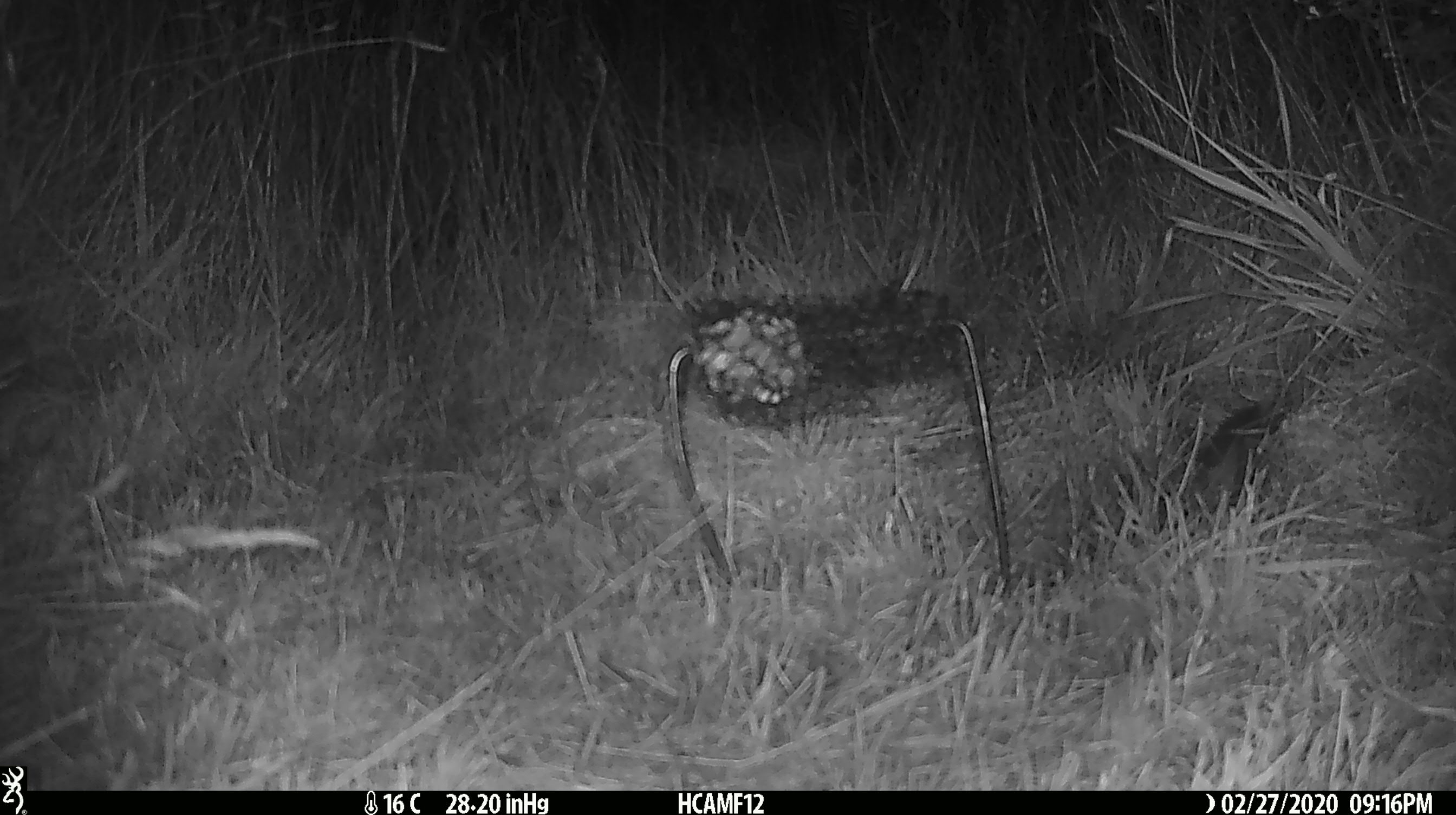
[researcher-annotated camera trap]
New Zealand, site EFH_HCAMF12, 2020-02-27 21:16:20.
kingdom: Animalia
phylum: Chordata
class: Mammalia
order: Rodentia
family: Muridae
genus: Mus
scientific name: Mus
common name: mouse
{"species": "mouse (Mus)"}